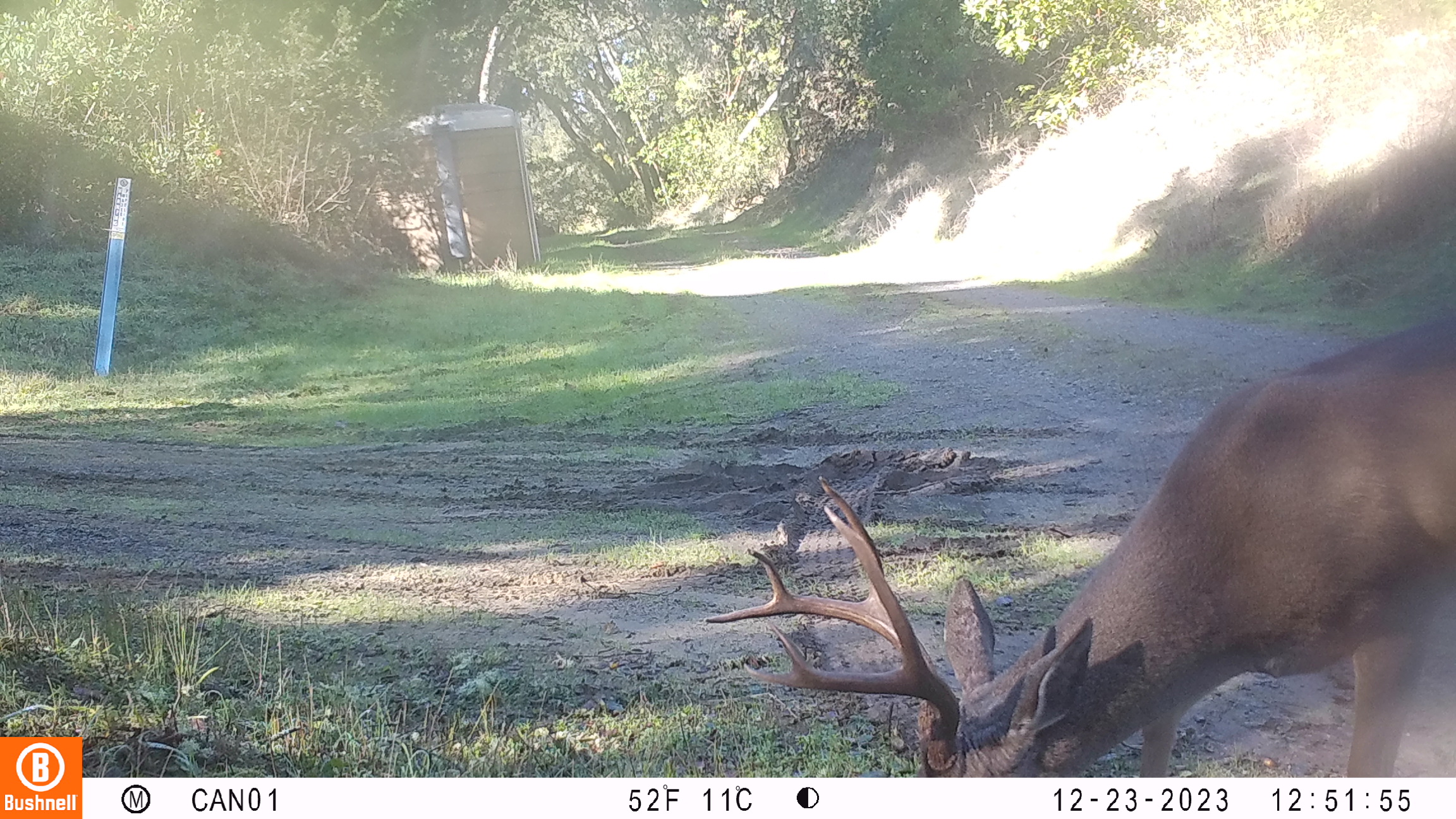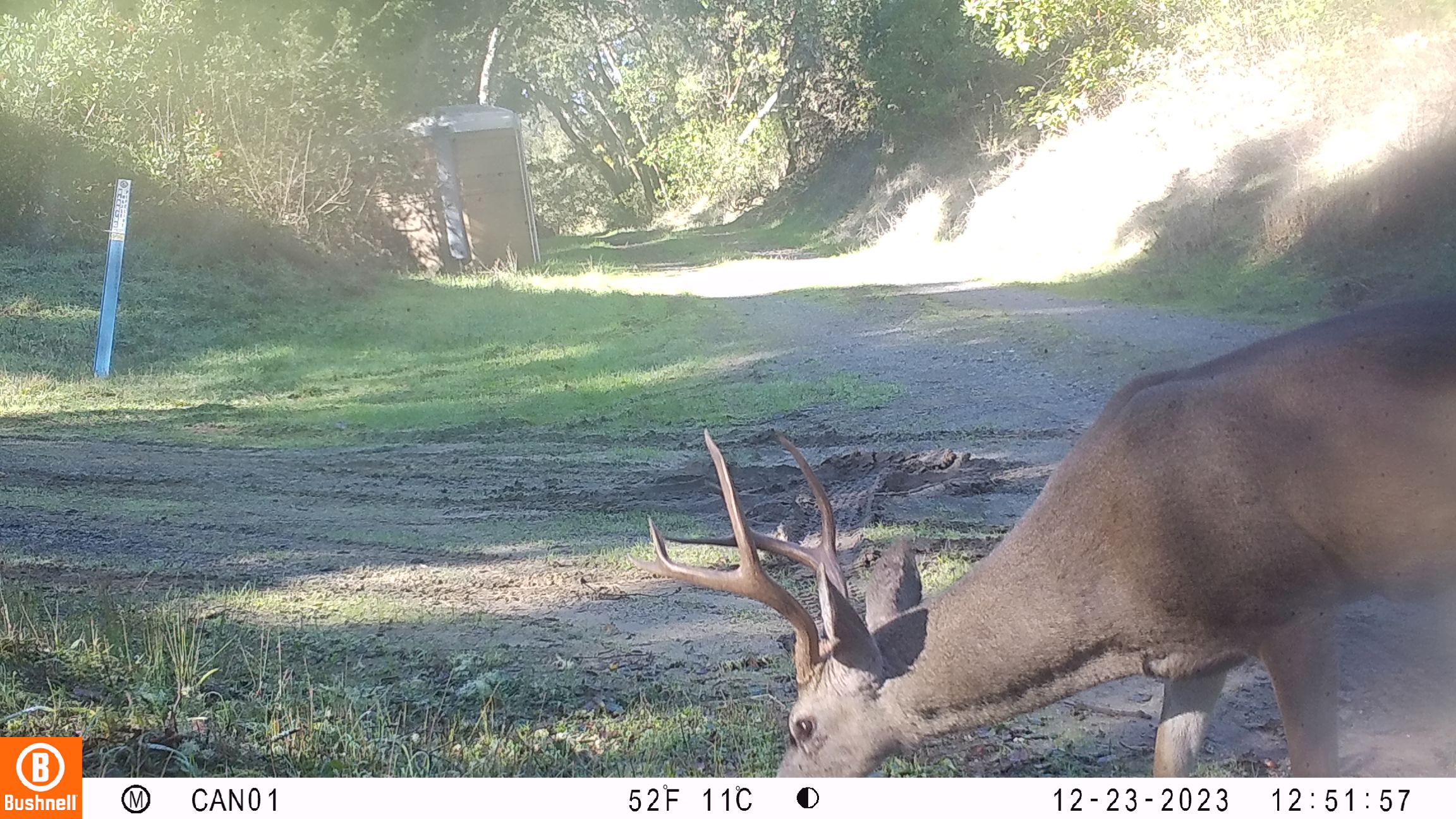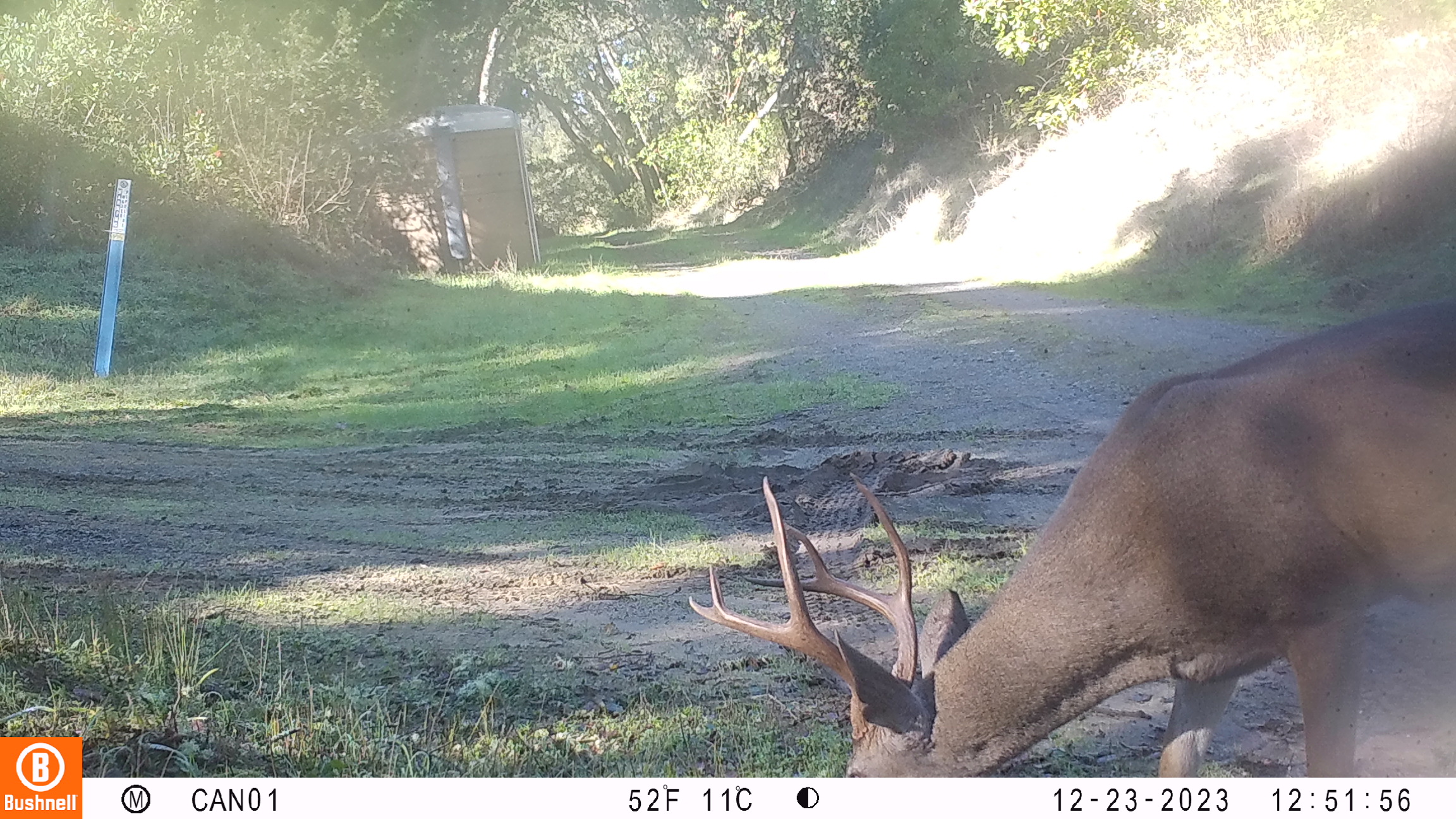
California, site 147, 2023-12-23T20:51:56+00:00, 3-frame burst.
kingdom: Animalia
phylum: Chordata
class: Mammalia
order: Artiodactyla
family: Cervidae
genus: Odocoileus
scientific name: Odocoileus hemionus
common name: mule deer